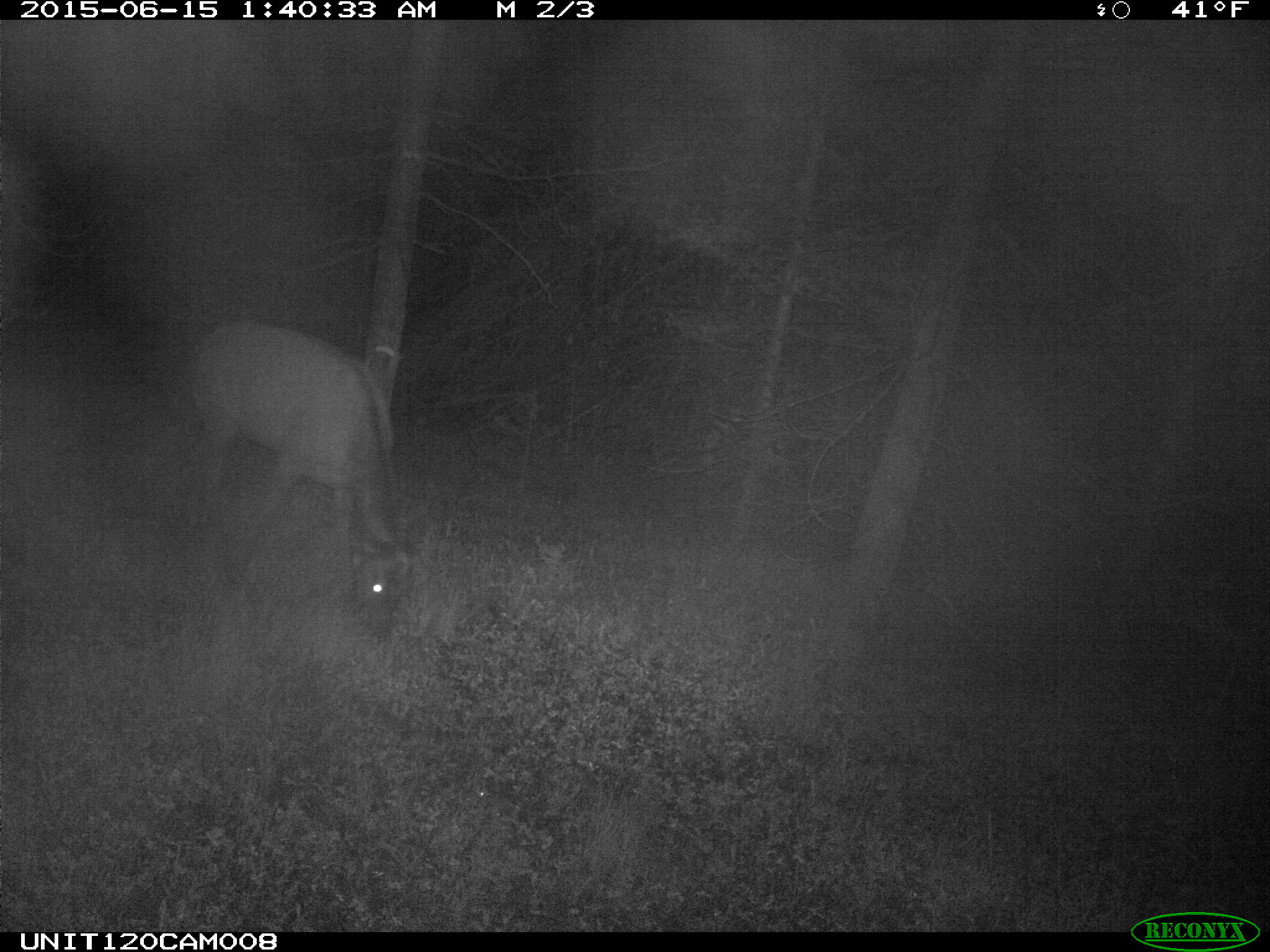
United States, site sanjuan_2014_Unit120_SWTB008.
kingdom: Animalia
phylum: Chordata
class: Mammalia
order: Artiodactyla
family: Cervidae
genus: Cervus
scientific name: Cervus elaphus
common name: red deer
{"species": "Cervus elaphus (red deer)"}